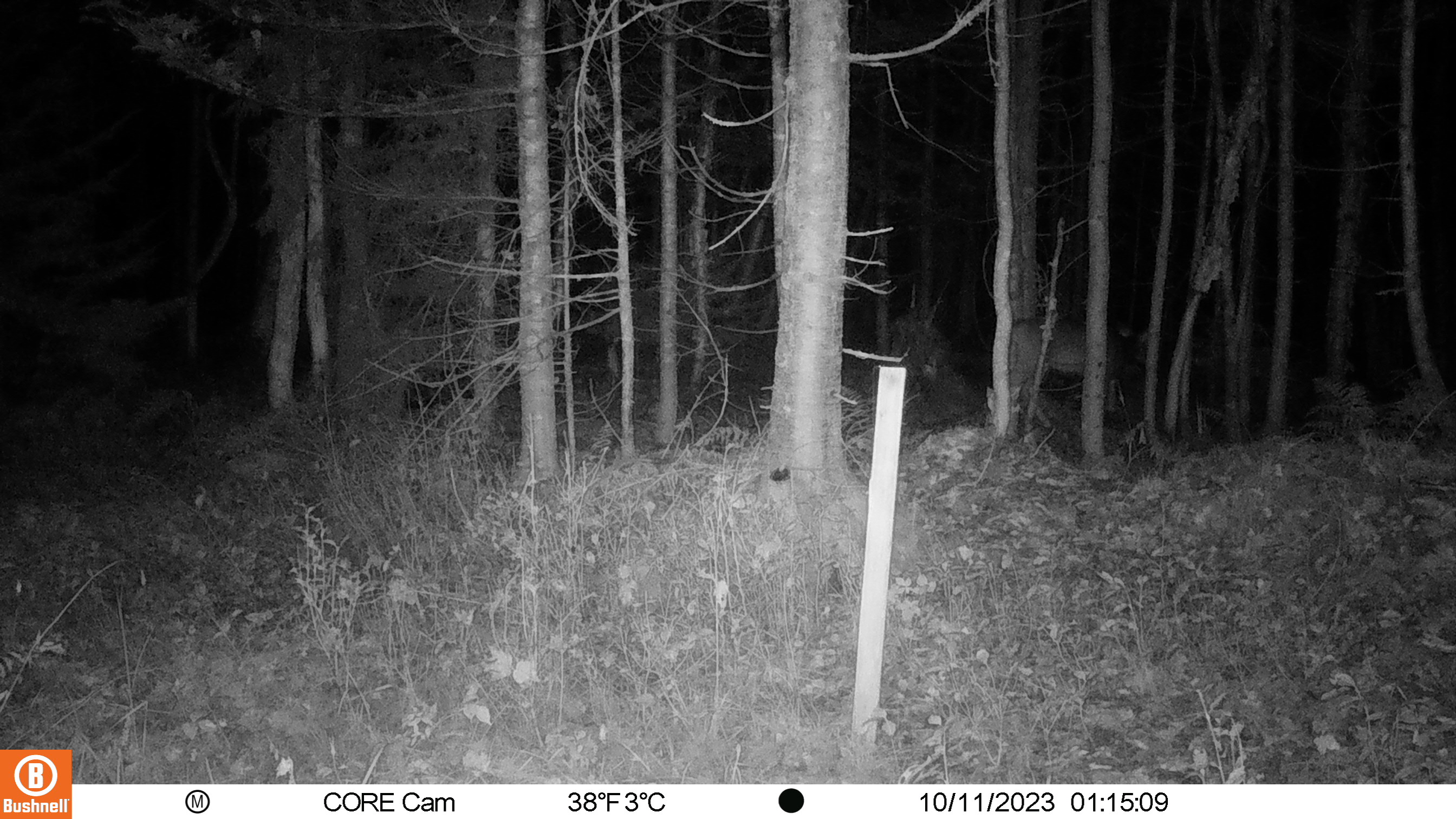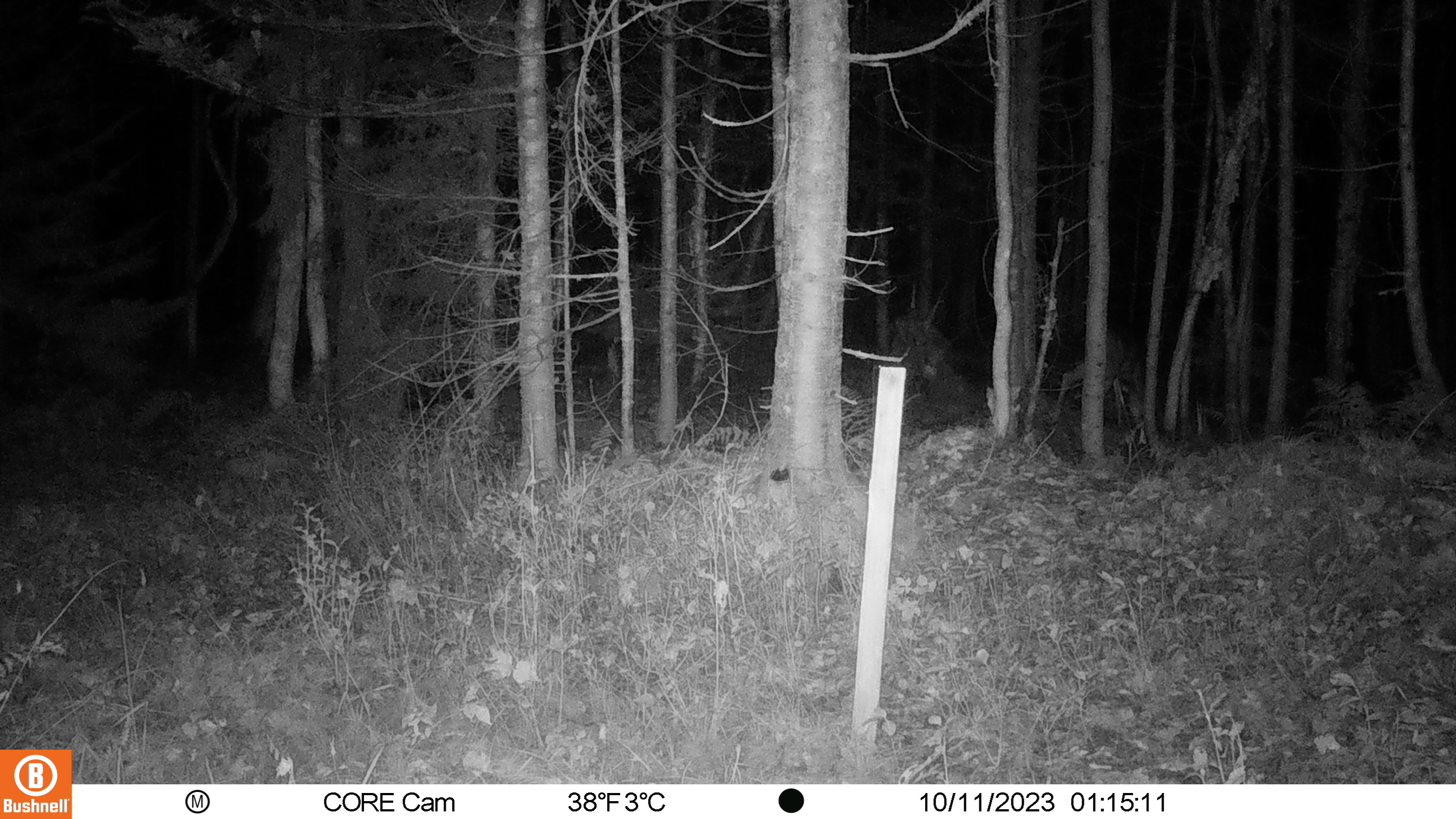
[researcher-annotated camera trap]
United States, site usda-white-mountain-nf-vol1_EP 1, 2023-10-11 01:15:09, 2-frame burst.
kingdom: Animalia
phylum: Chordata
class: Mammalia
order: Artiodactyla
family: Cervidae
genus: Odocoileus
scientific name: Odocoileus virginianus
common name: white-tailed deer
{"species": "white-tailed deer (Odocoileus virginianus)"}